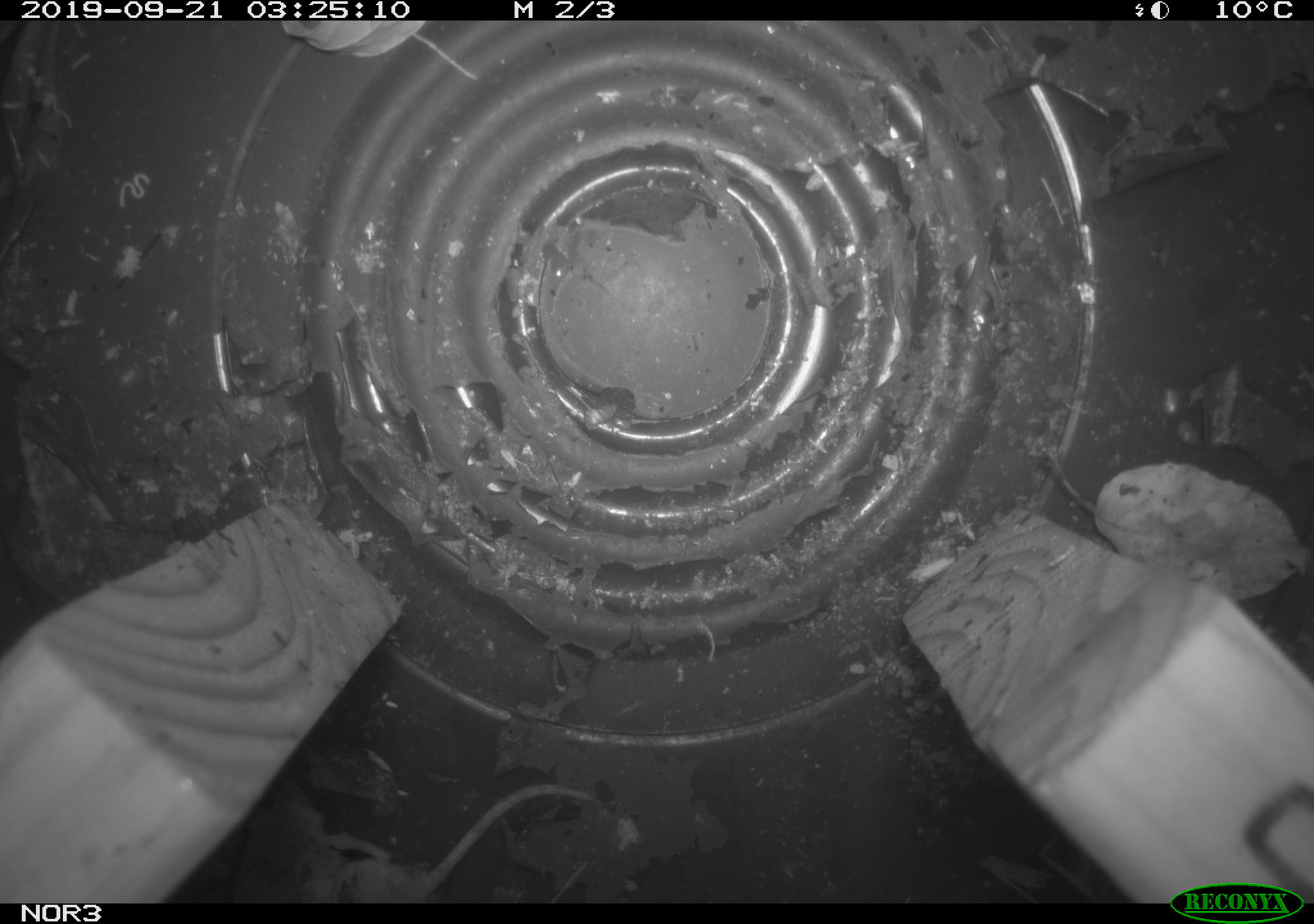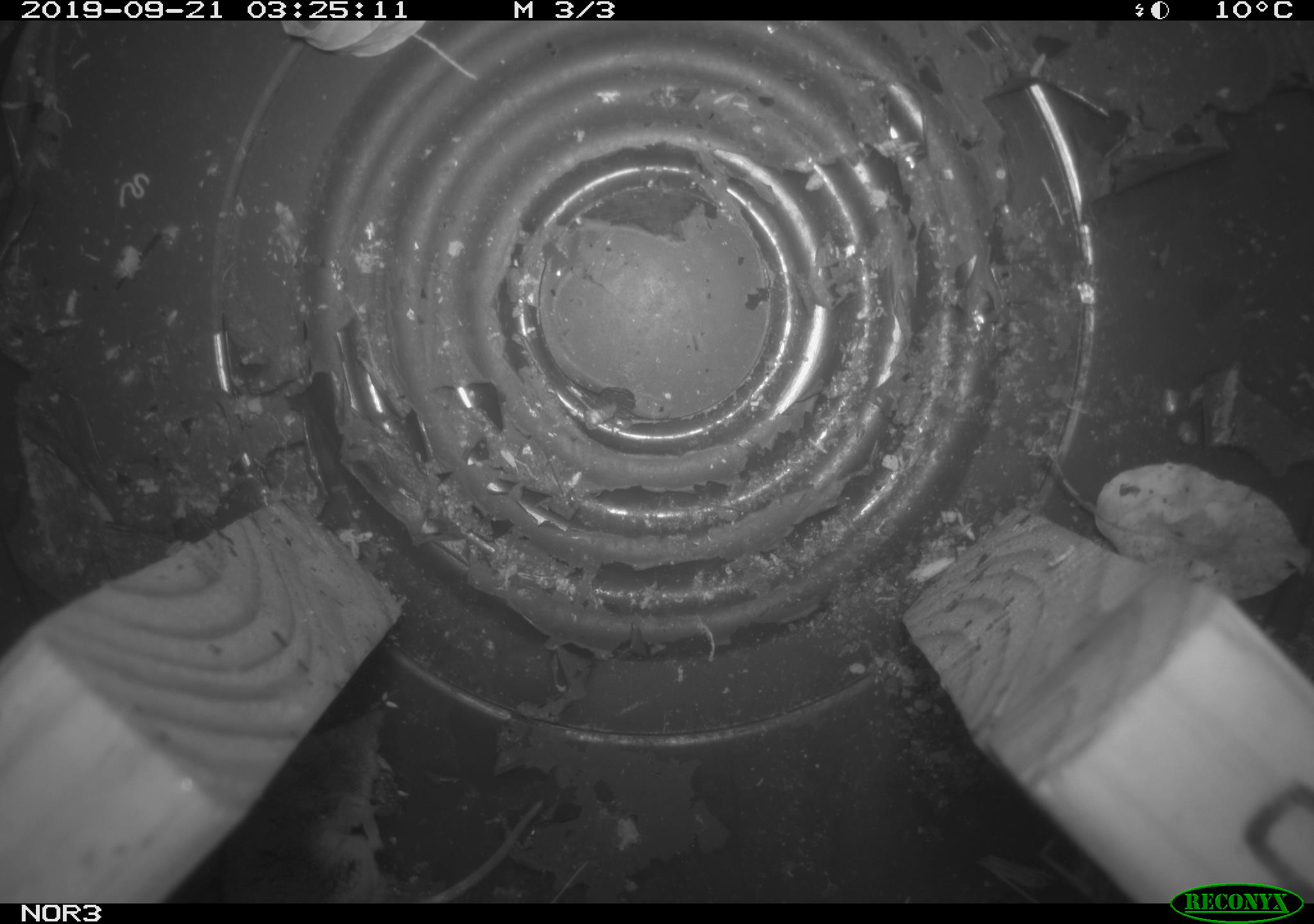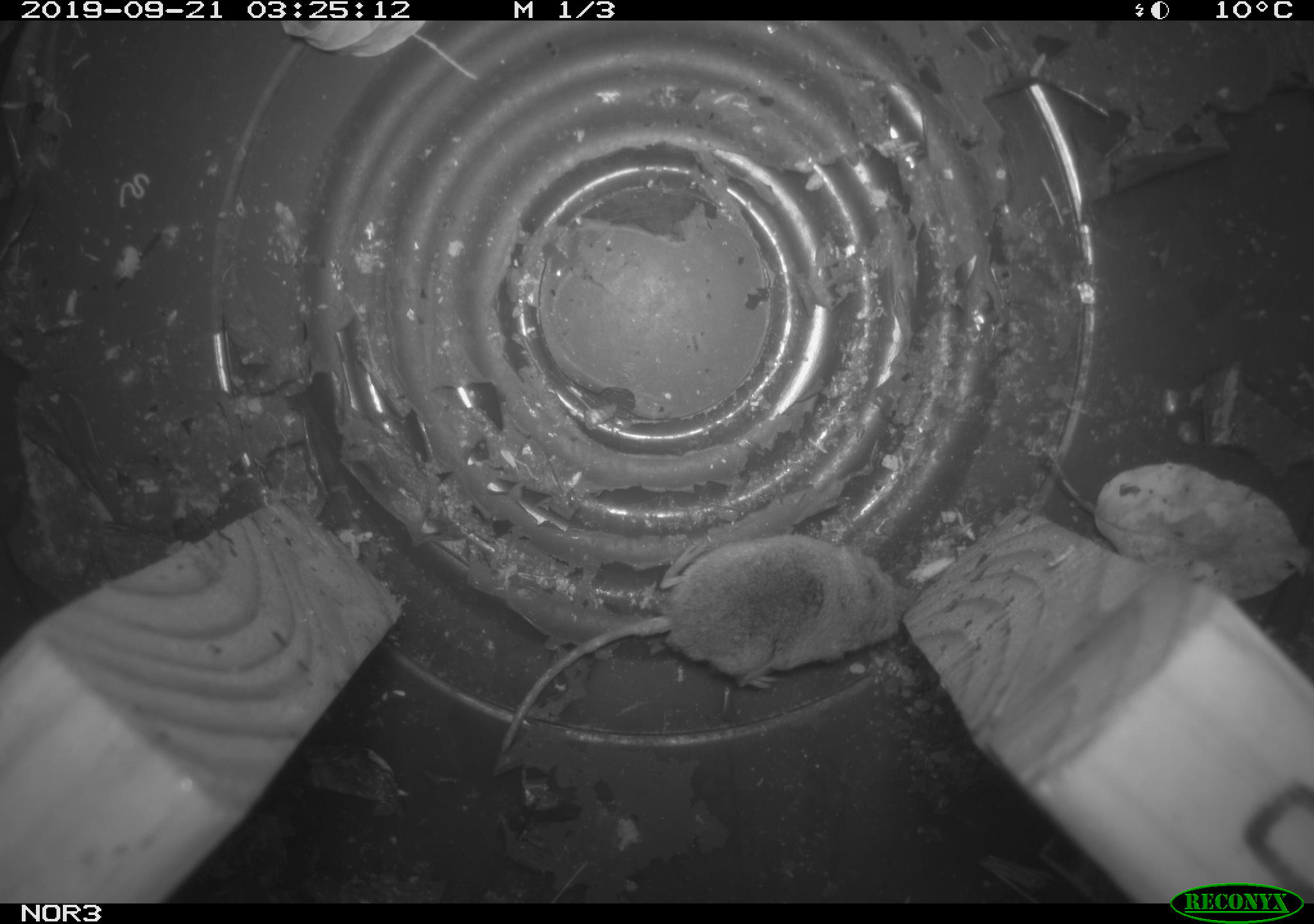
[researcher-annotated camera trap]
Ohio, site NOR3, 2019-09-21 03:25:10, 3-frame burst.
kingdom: Animalia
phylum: Chordata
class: Mammalia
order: Eulipotyphla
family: Soricidae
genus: Sorex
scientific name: Sorex cinereus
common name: masked shrew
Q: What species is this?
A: Masked shrew (Sorex cinereus).